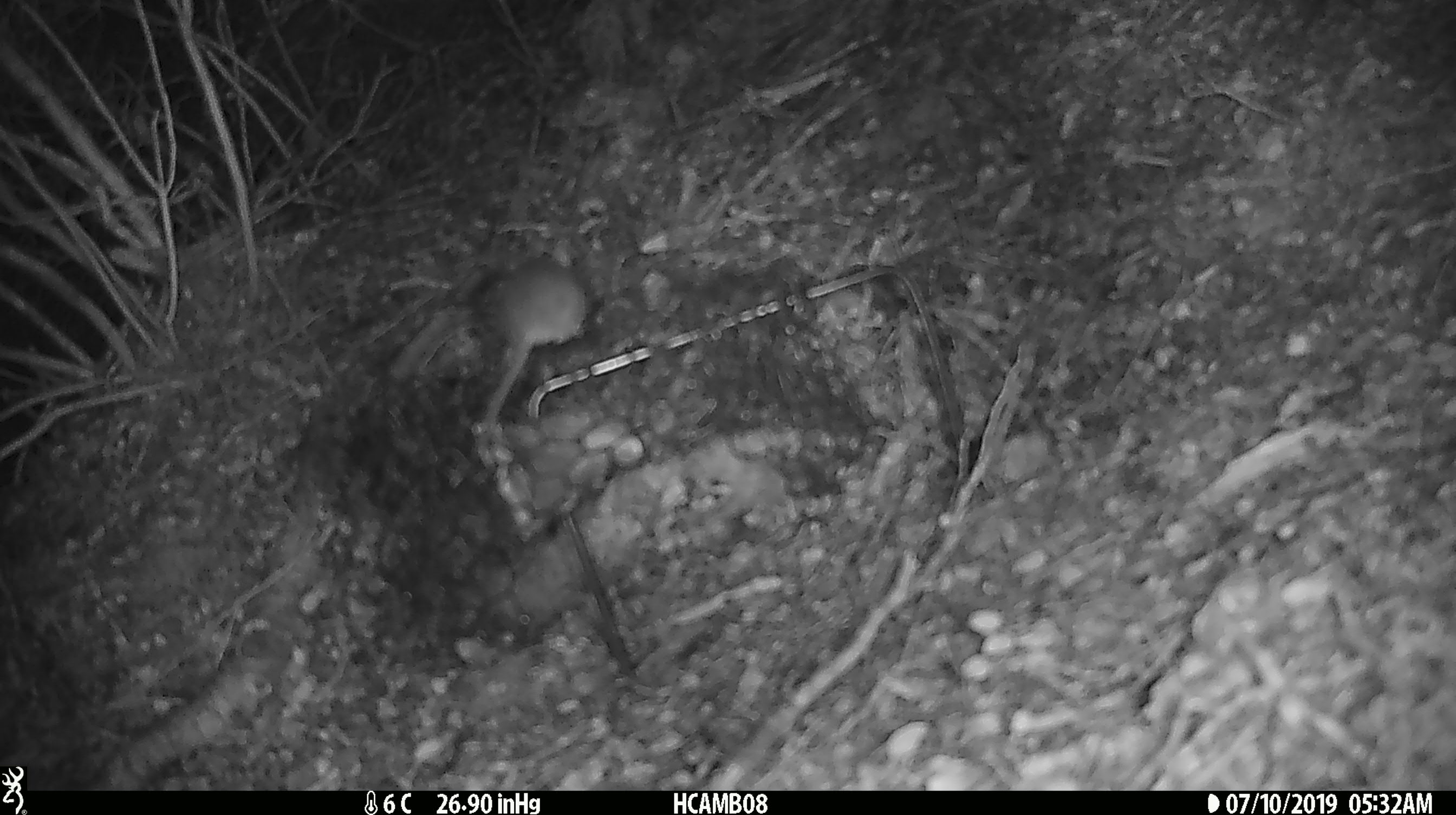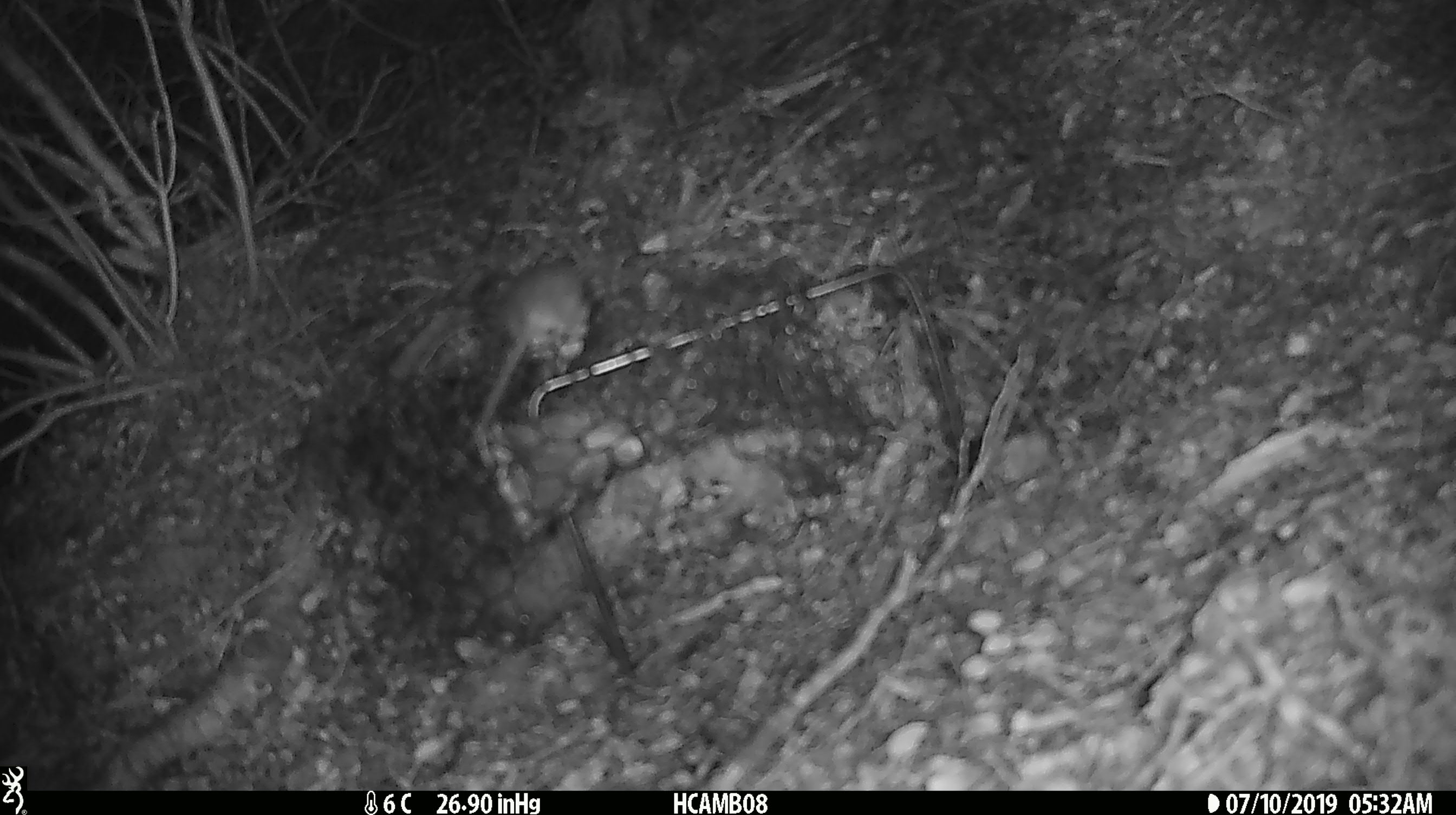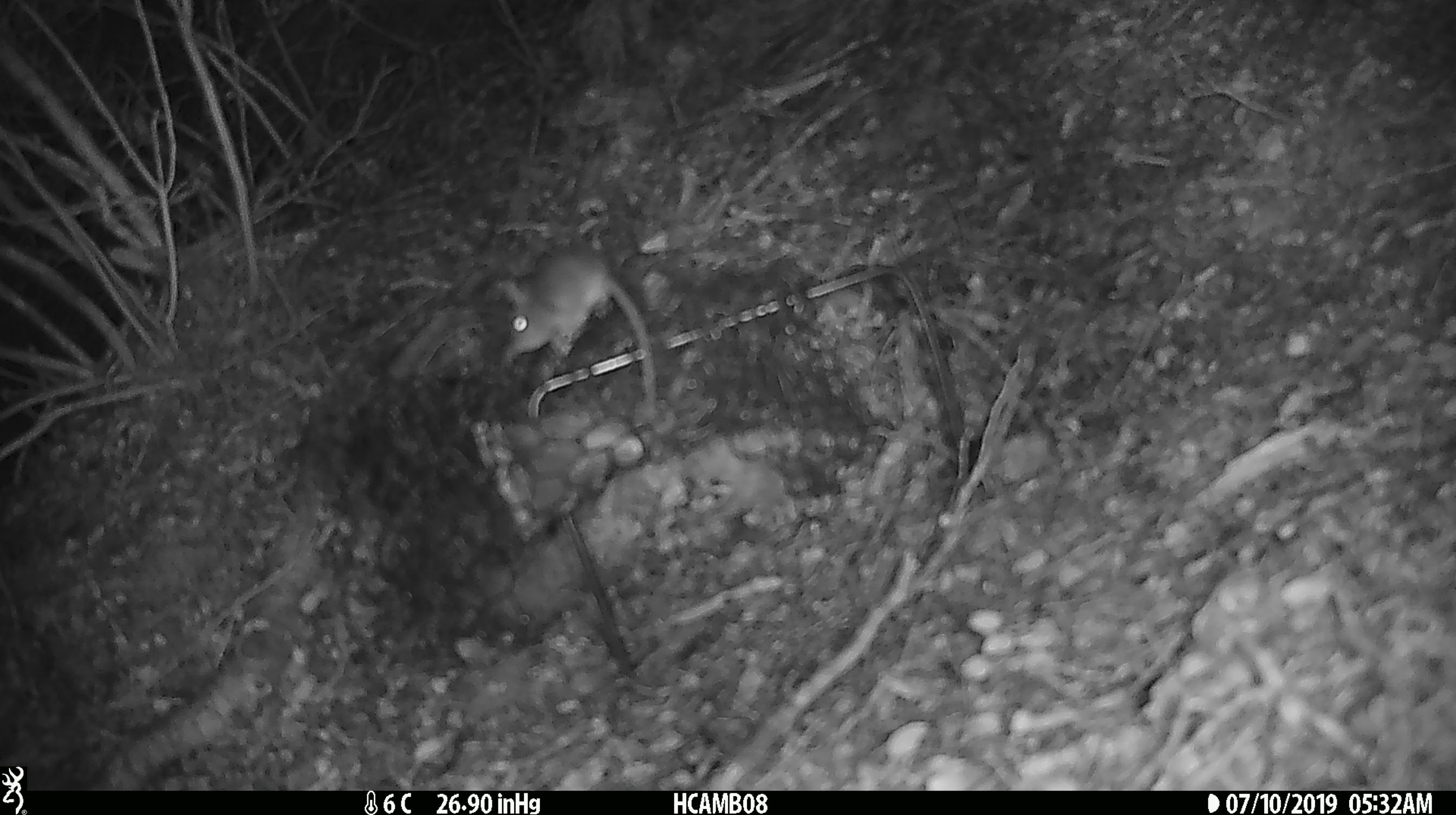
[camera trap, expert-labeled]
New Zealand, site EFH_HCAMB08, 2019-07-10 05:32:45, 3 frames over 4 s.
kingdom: Animalia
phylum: Chordata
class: Mammalia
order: Rodentia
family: Muridae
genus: Mus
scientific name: Mus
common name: mouse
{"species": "mouse (Mus)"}